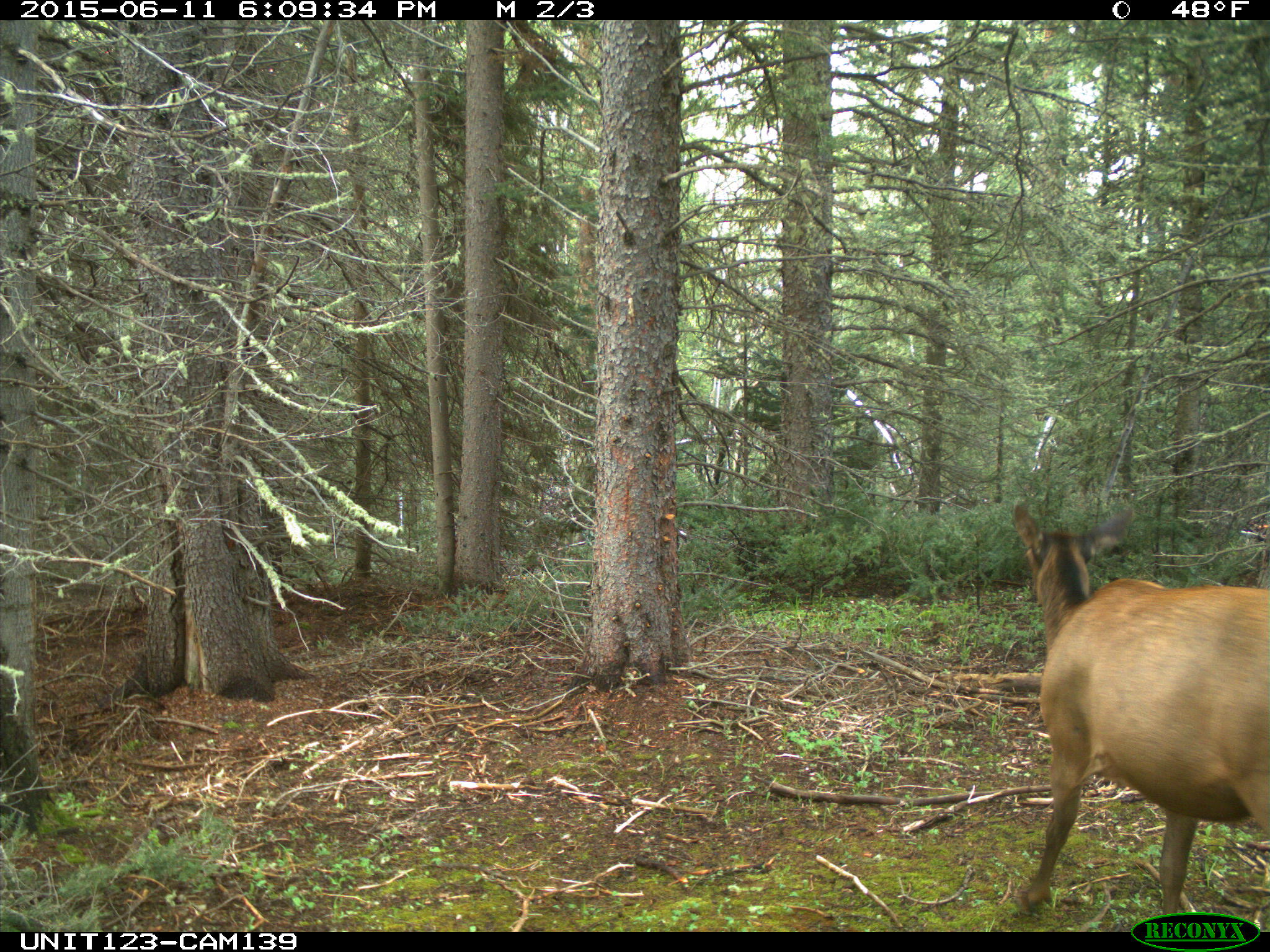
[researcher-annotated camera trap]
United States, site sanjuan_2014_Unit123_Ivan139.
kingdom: Animalia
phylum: Chordata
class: Mammalia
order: Artiodactyla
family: Cervidae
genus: Cervus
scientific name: Cervus elaphus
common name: red deer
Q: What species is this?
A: Cervus elaphus (red deer).